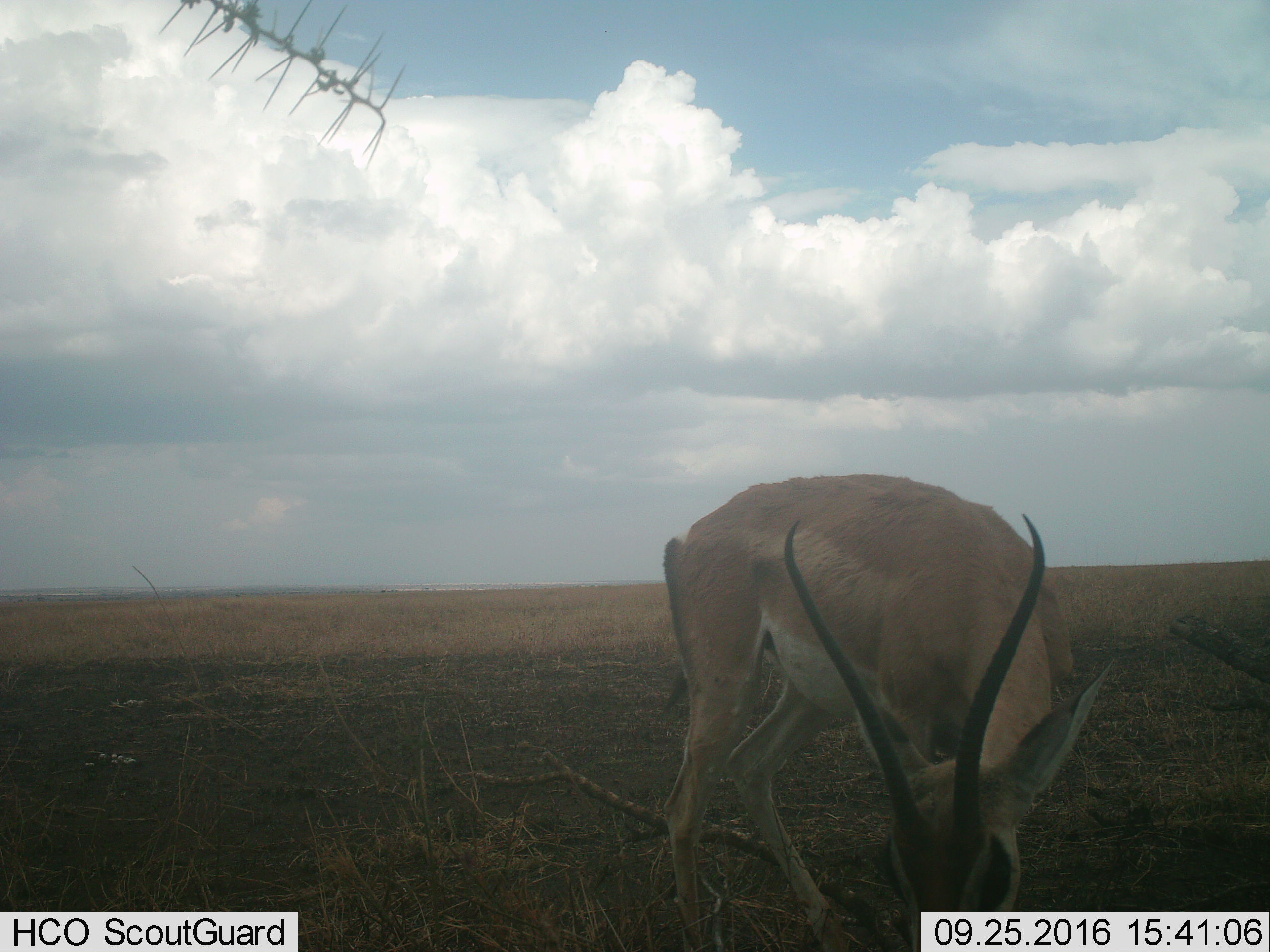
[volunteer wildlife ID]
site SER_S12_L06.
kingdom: Animalia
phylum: Chordata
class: Mammalia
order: Artiodactyla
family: Bovidae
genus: Nanger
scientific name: Nanger granti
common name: grant's gazelle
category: gazellegrants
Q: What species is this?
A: Gazellegrants (grant's gazelle) (Nanger granti).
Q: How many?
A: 1.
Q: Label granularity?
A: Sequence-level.